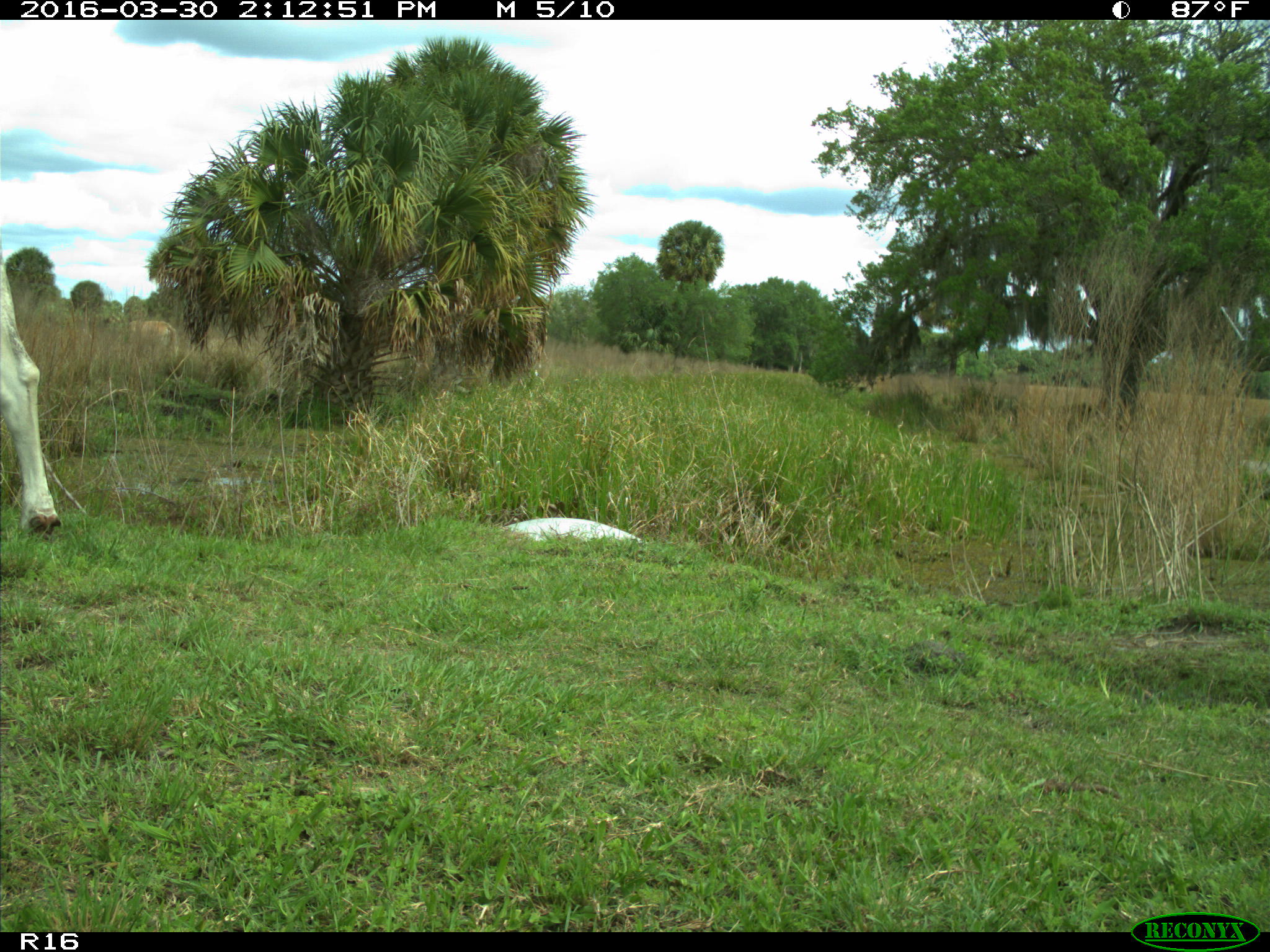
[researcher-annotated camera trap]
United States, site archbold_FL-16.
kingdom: Animalia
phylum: Chordata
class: Mammalia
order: Artiodactyla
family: Bovidae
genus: Bos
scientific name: Bos taurus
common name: domestic cow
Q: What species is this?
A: Bos taurus (domestic cow).